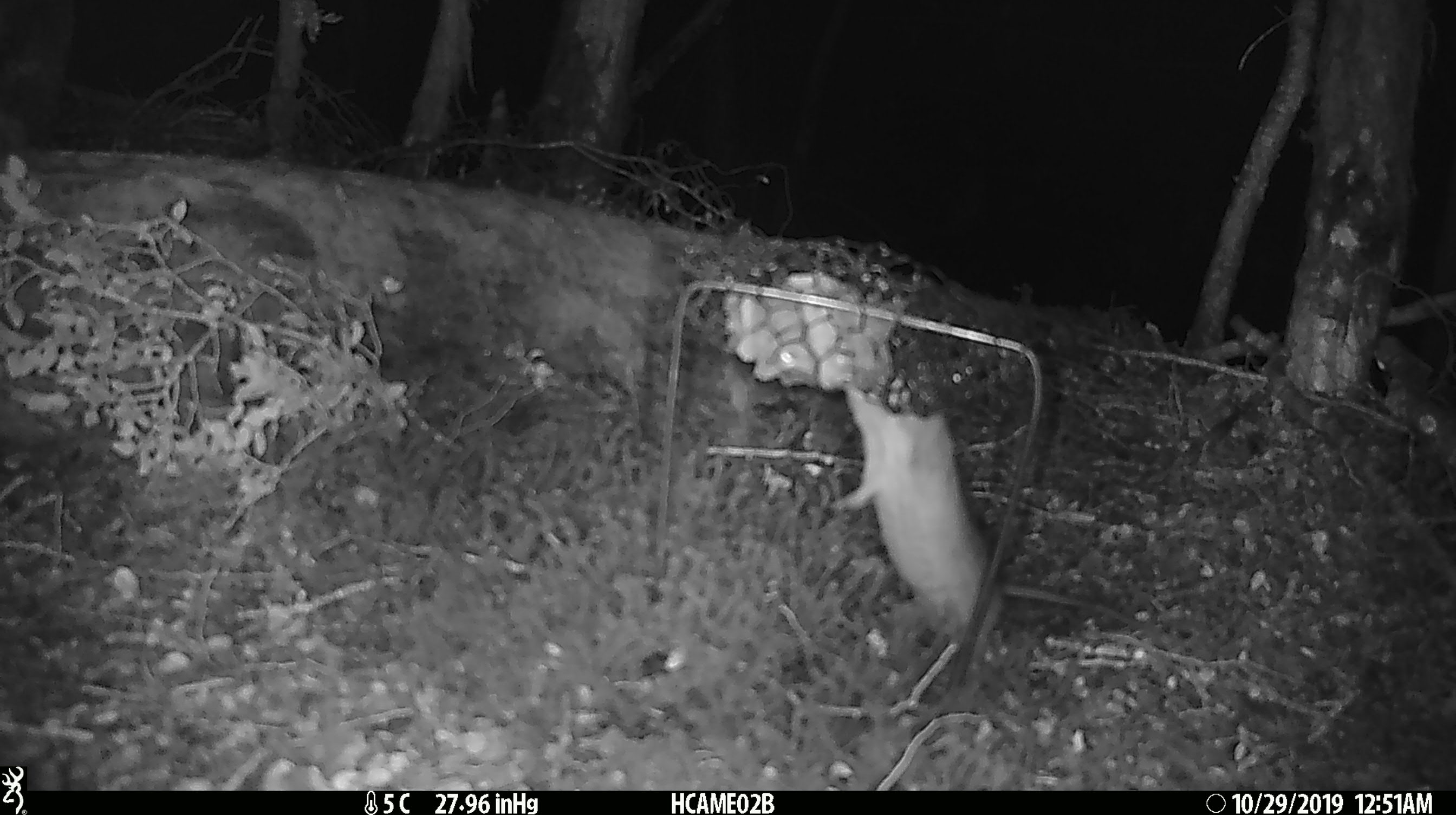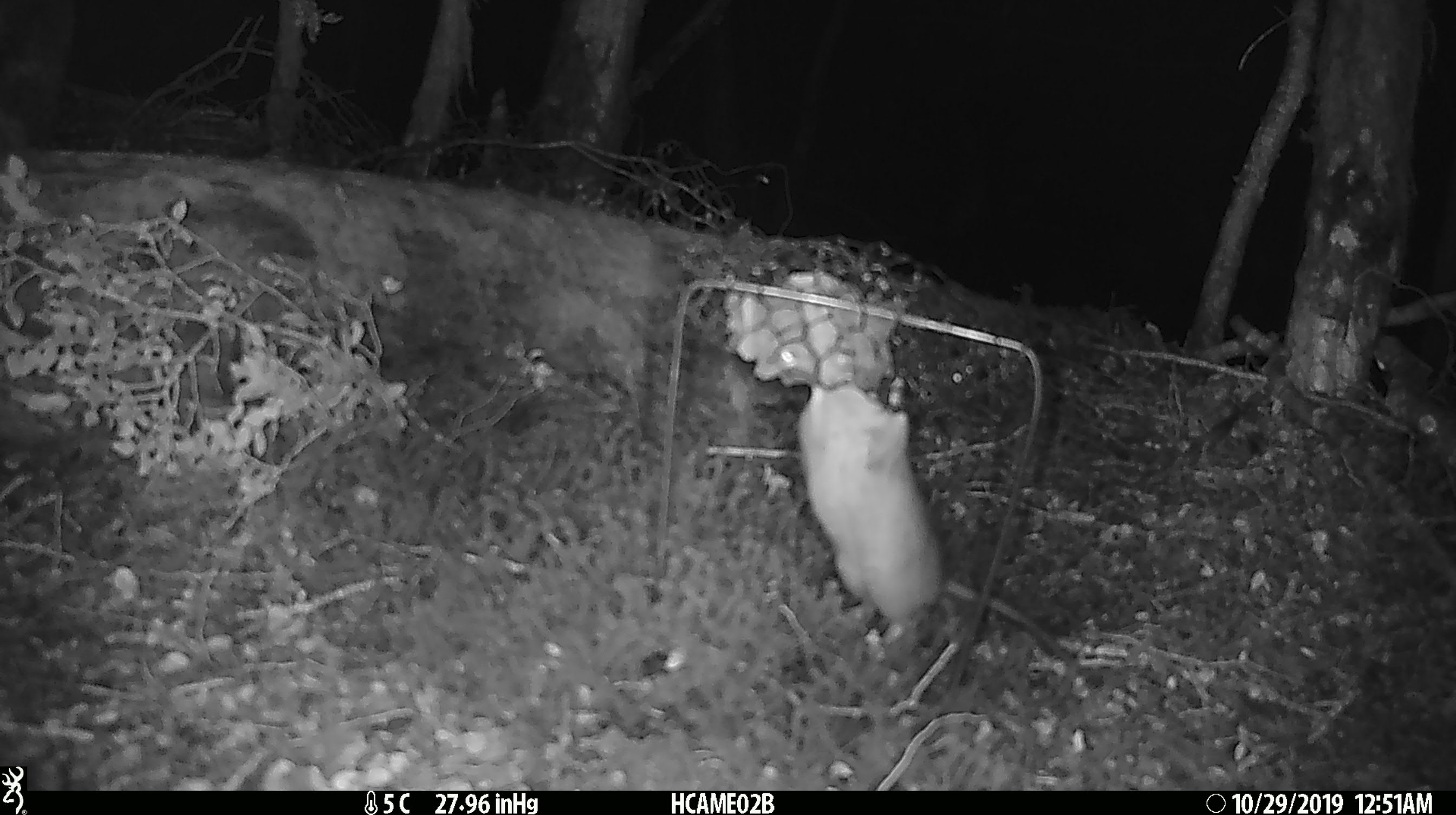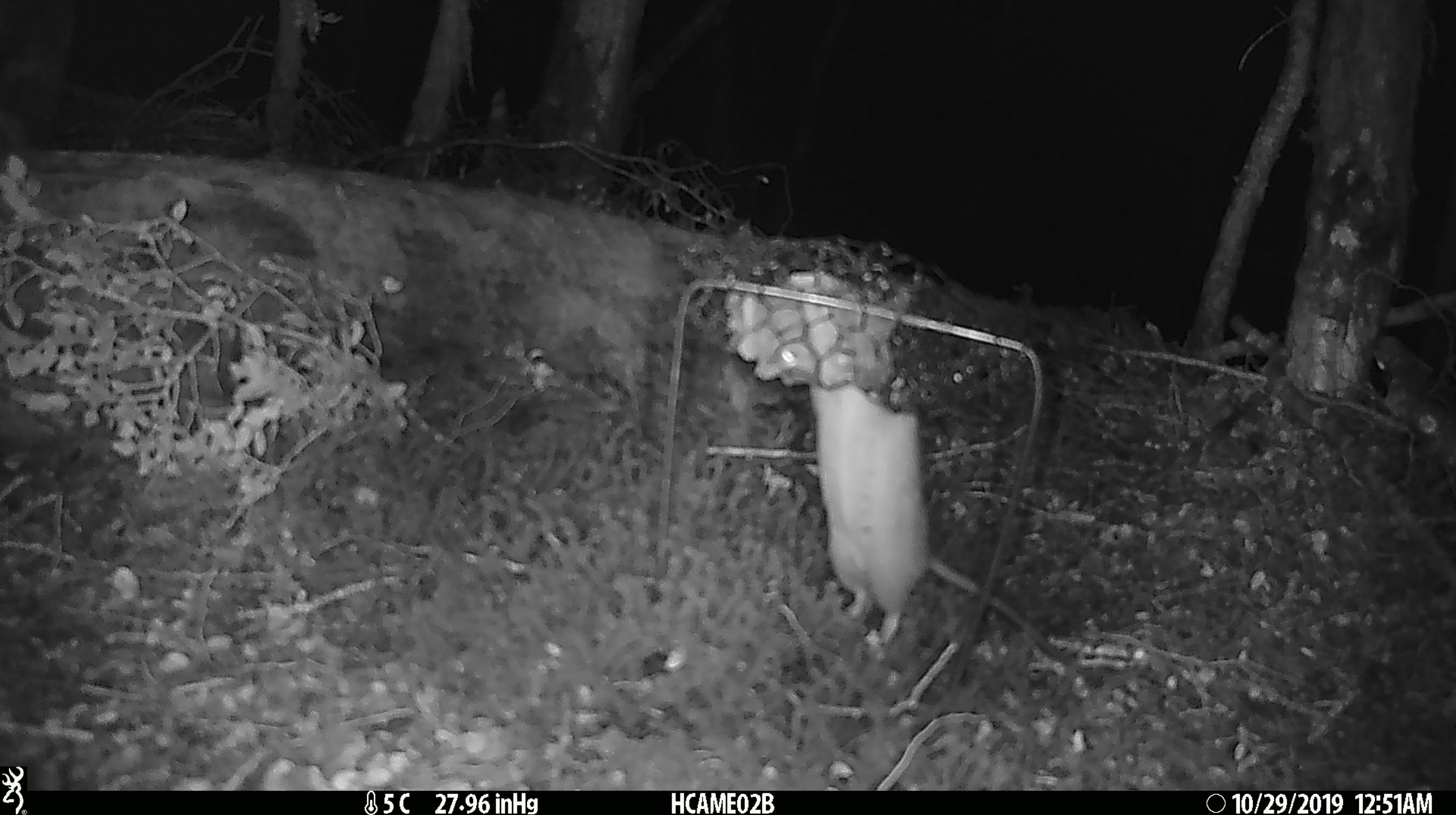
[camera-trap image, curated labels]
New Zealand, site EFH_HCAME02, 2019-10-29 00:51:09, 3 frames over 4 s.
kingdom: Animalia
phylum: Chordata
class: Mammalia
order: Rodentia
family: Muridae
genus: Rattus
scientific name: Rattus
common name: rat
Rat (Rattus).